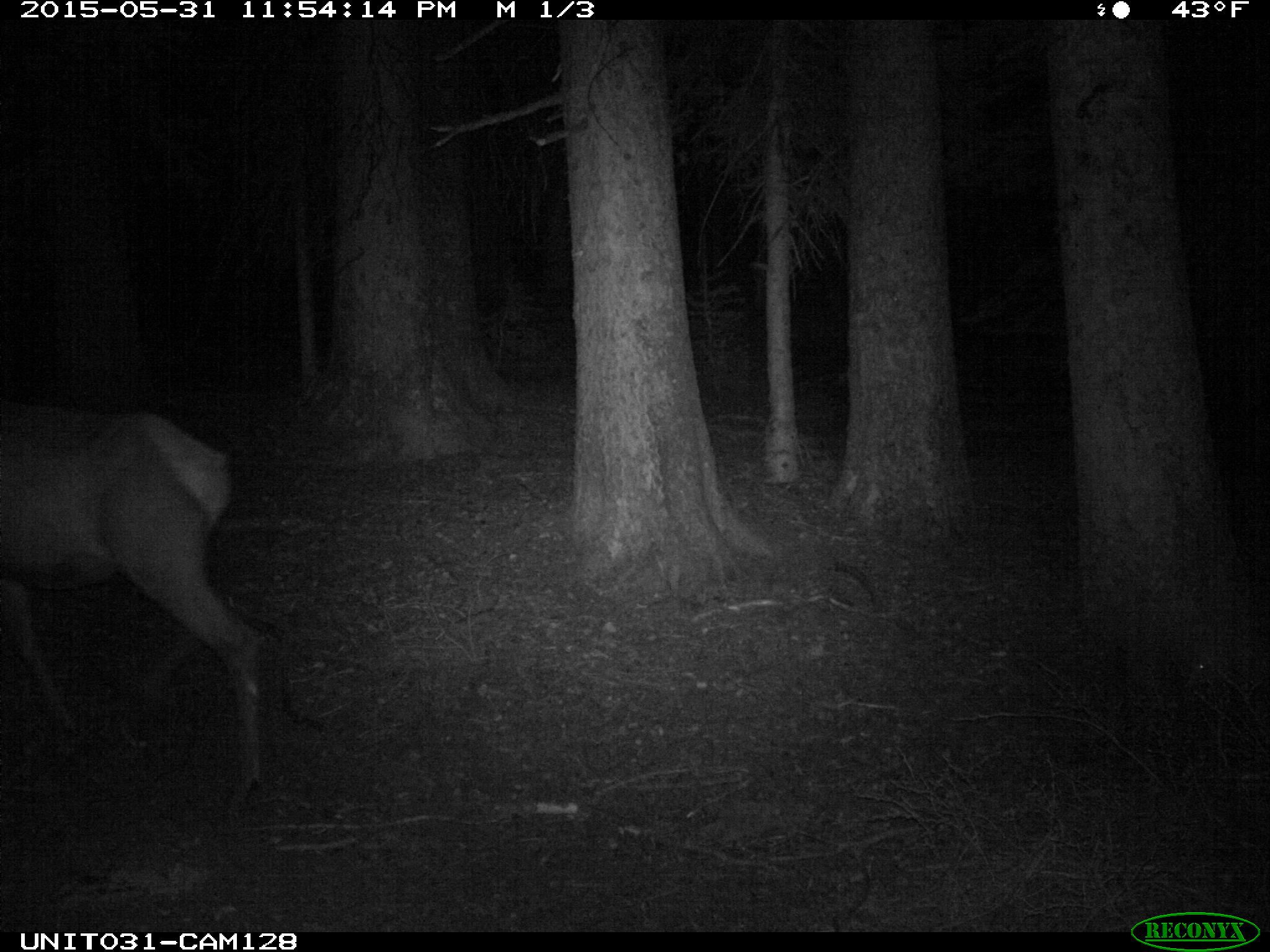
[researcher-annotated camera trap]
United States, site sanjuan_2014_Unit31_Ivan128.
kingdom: Animalia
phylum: Chordata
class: Mammalia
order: Artiodactyla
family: Cervidae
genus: Cervus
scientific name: Cervus elaphus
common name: red deer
Cervus elaphus (red deer).